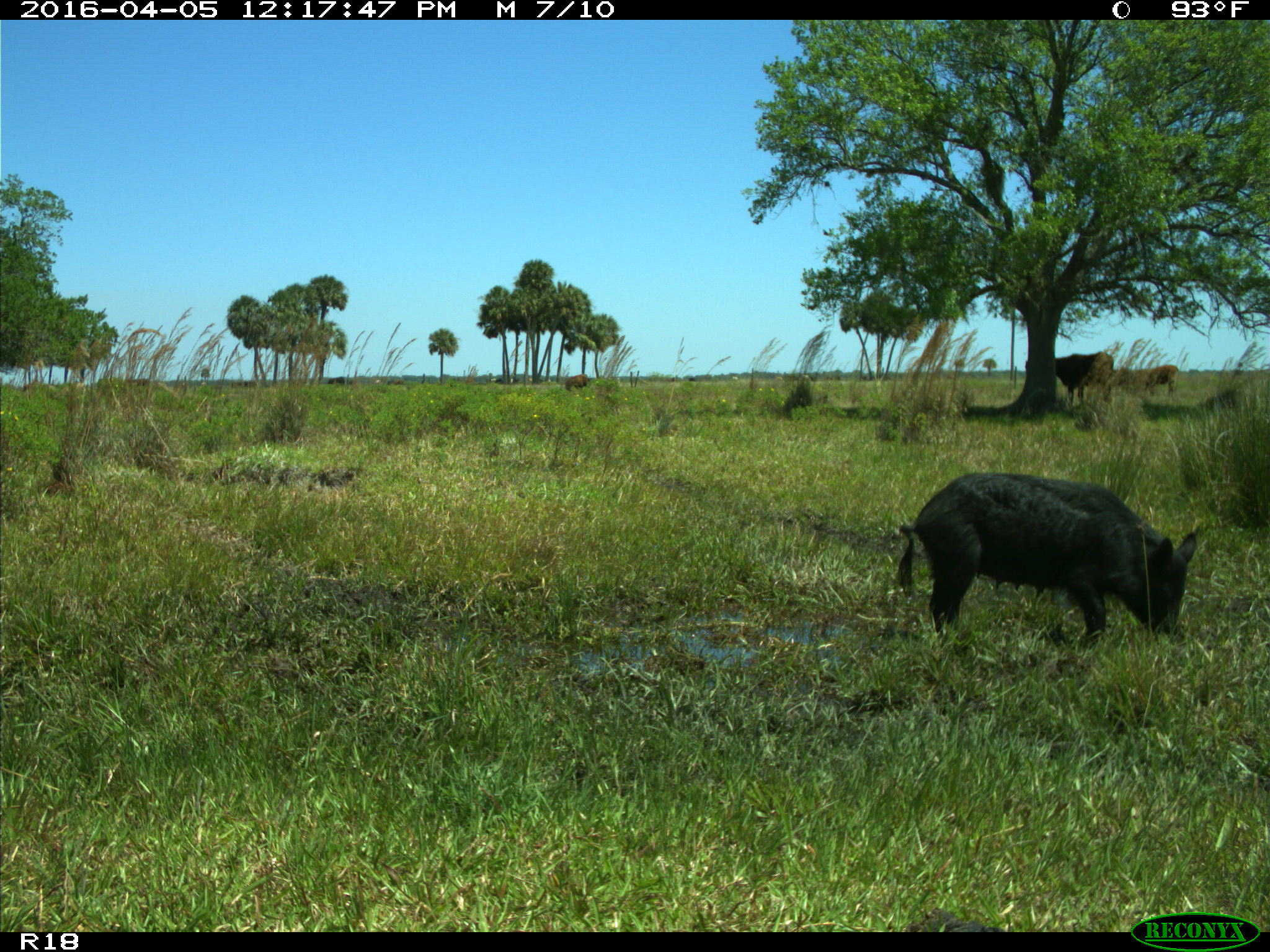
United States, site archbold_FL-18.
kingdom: Animalia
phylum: Chordata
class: Mammalia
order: Artiodactyla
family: Suidae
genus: Sus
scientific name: Sus scrofa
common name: wild boar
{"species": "Sus scrofa (wild boar)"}